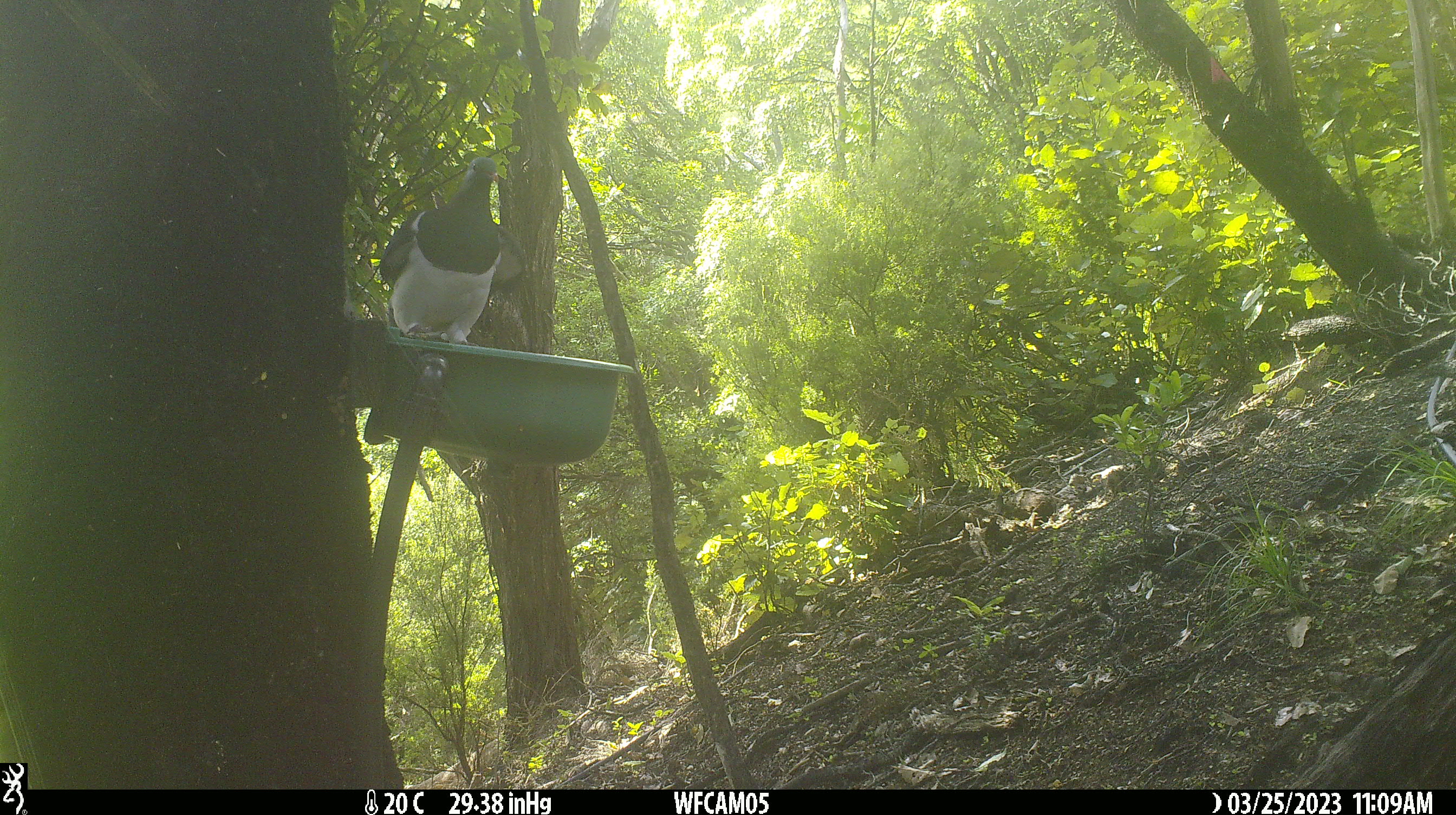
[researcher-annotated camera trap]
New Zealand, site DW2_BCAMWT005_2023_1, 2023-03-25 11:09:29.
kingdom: Animalia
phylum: Chordata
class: Aves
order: Columbiformes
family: Columbidae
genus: Hemiphaga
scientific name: Hemiphaga novaeseelandiae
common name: new zealand pigeon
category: kereru